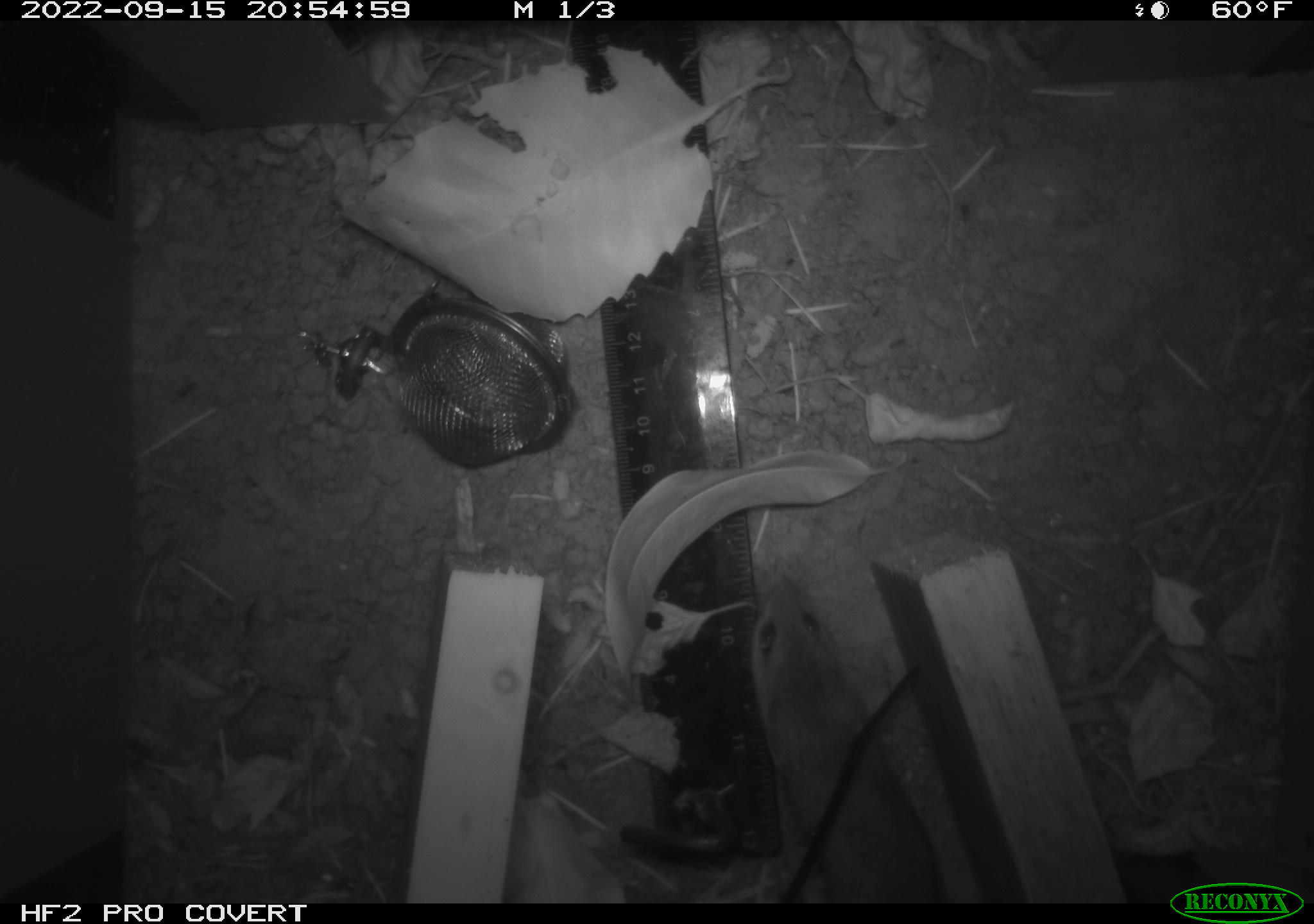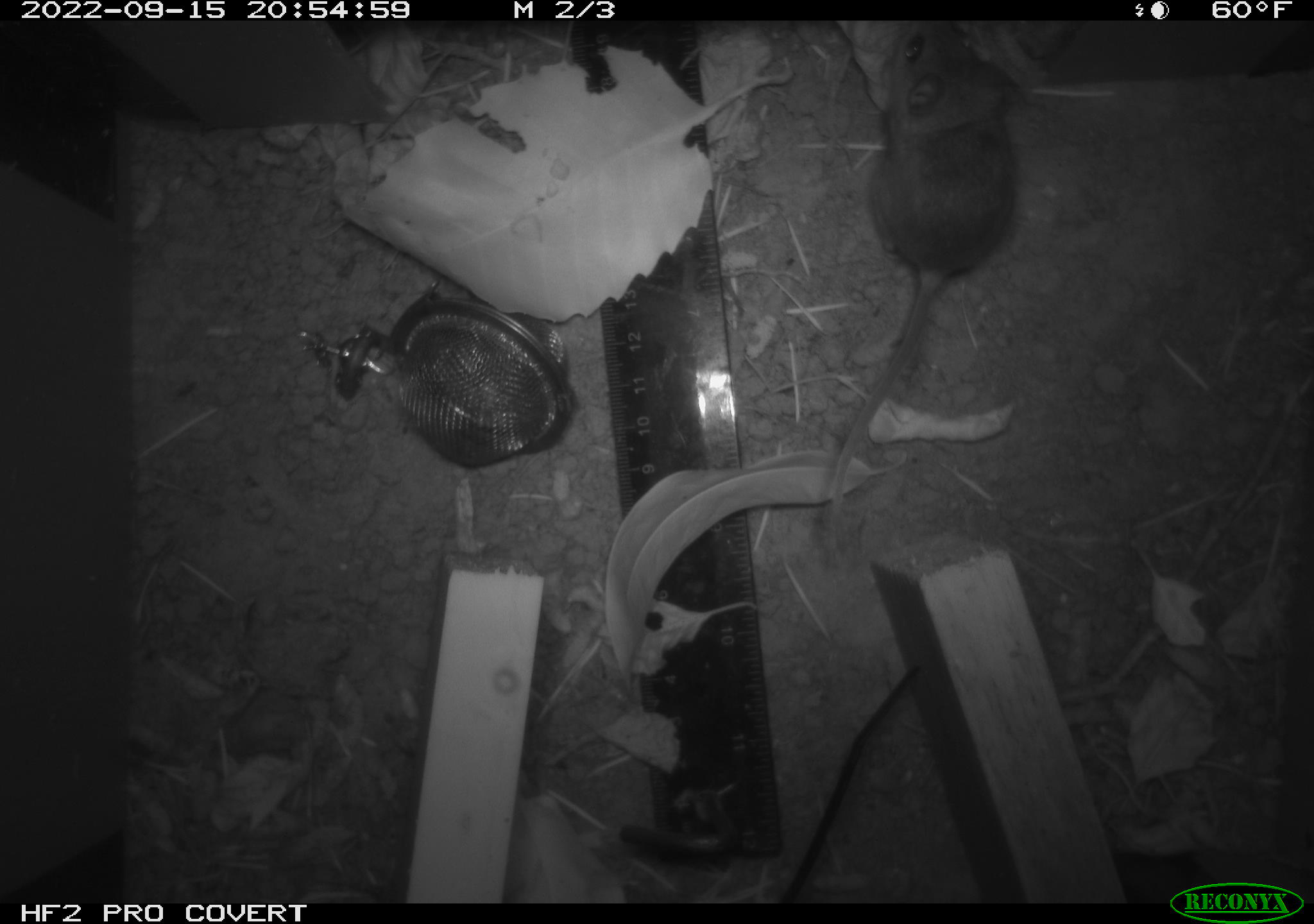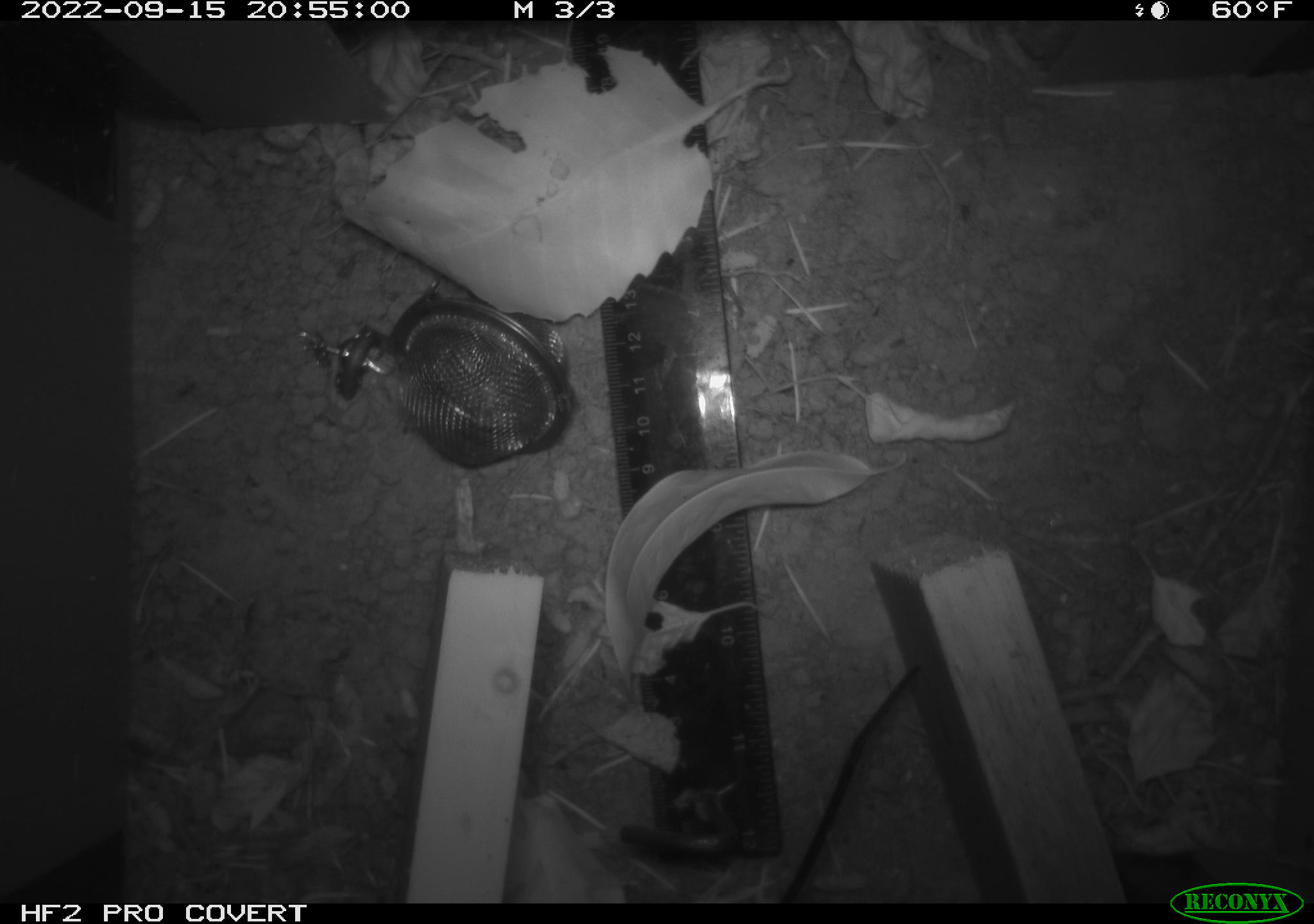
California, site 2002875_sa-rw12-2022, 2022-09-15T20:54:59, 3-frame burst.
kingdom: Animalia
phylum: Chordata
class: Mammalia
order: Rodentia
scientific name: Rodentia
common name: mouse species